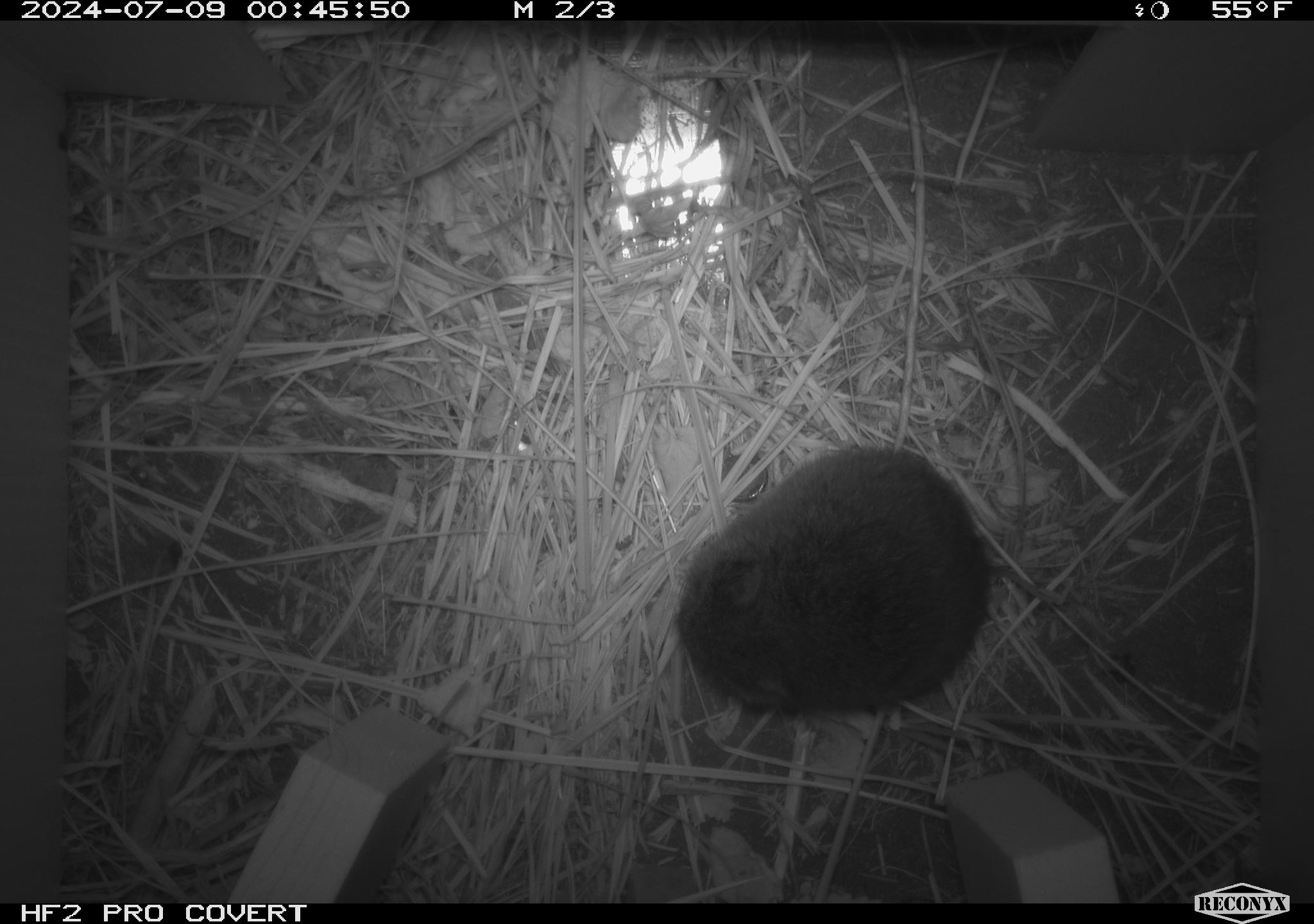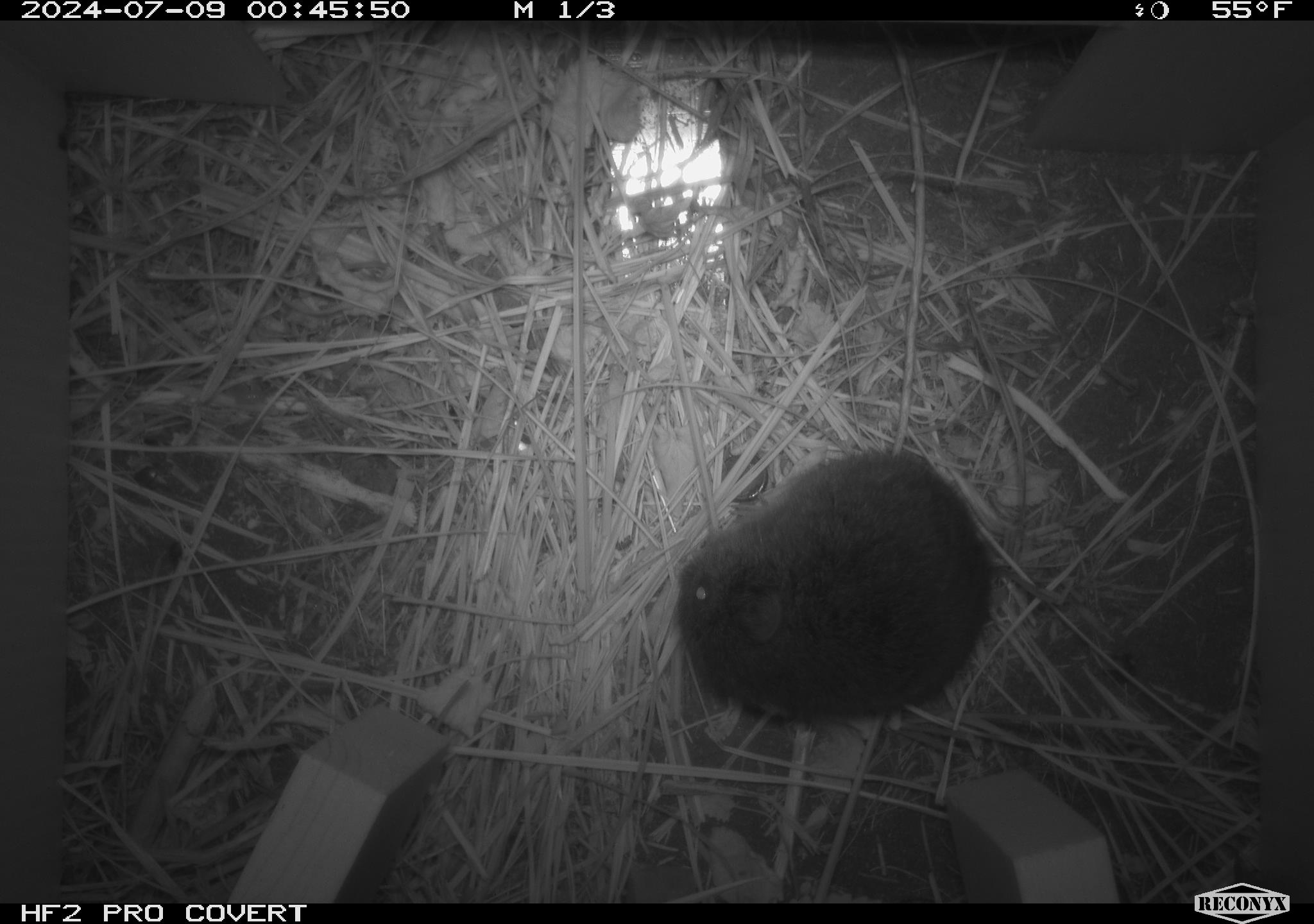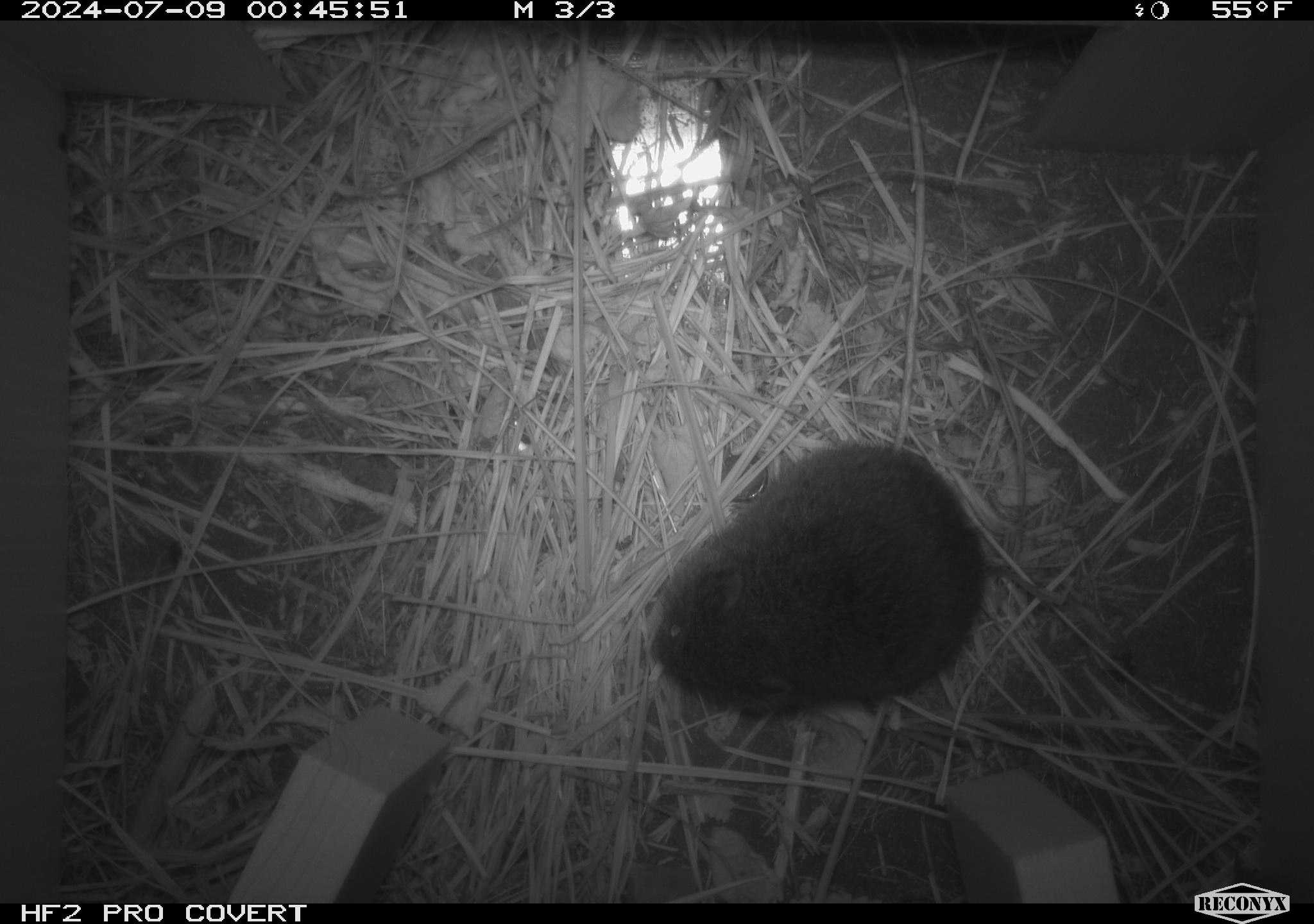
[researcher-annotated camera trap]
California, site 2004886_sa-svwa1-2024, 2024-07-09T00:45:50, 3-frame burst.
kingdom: Animalia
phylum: Chordata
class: Mammalia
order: Rodentia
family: Cricetidae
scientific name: Arvicolinae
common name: voles, lemmings, and muskrats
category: arvicolinae subfamily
Arvicolinae subfamily (voles, lemmings, and muskrats) (Arvicolinae).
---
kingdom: Animalia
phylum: Arthropoda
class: Malacostraca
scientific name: Malacostraca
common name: amphipods, crabs, isopods, krill, lobsters and shrimps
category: malacostracan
Malacostracan (amphipods, crabs, isopods, krill, lobsters and shrimps) (Malacostraca).